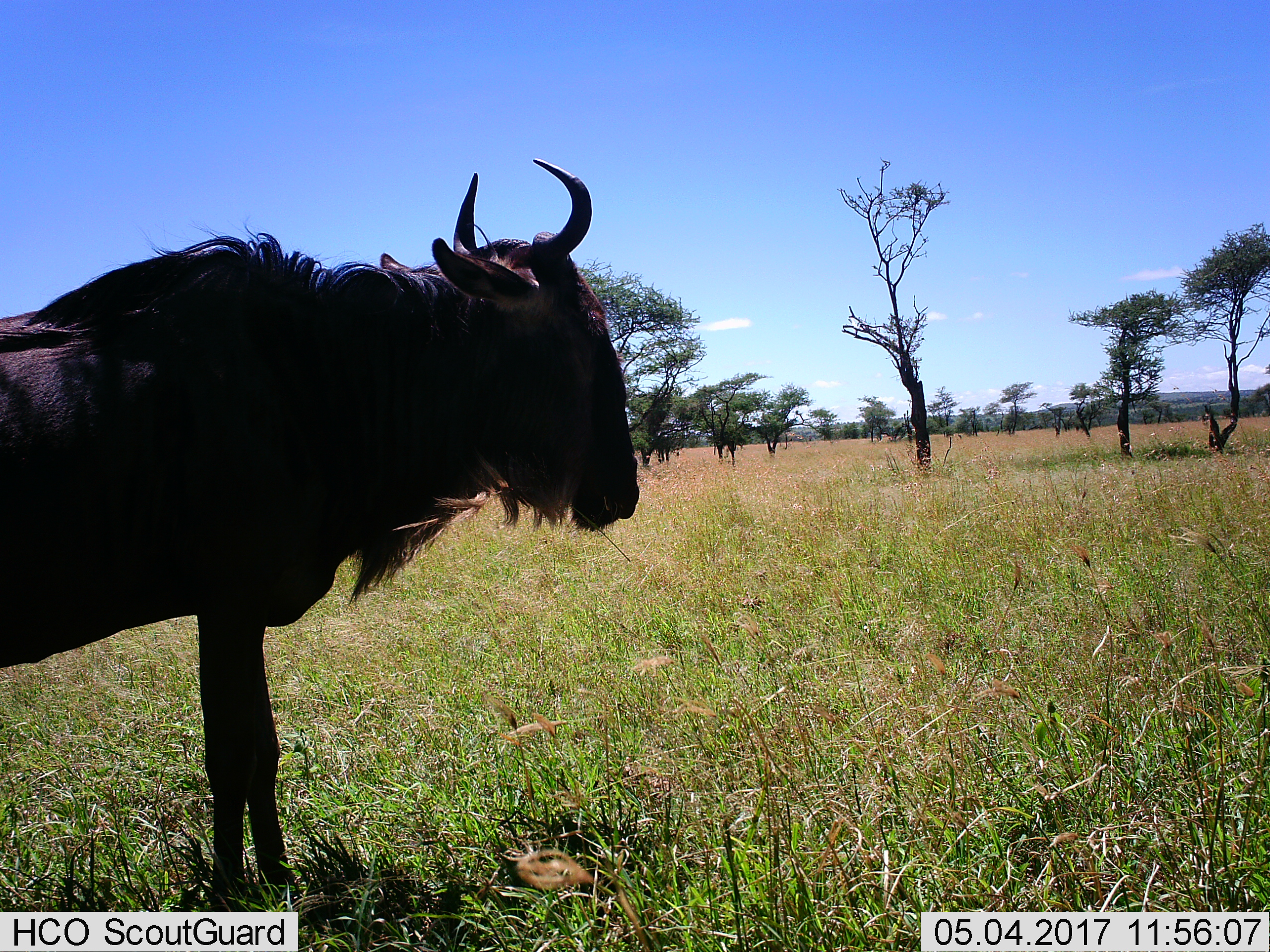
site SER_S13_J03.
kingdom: Animalia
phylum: Chordata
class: Mammalia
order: Artiodactyla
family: Bovidae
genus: Connochaetes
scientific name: Connochaetes taurinus taurinus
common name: blue wildebeest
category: wildebeestblue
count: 1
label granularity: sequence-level